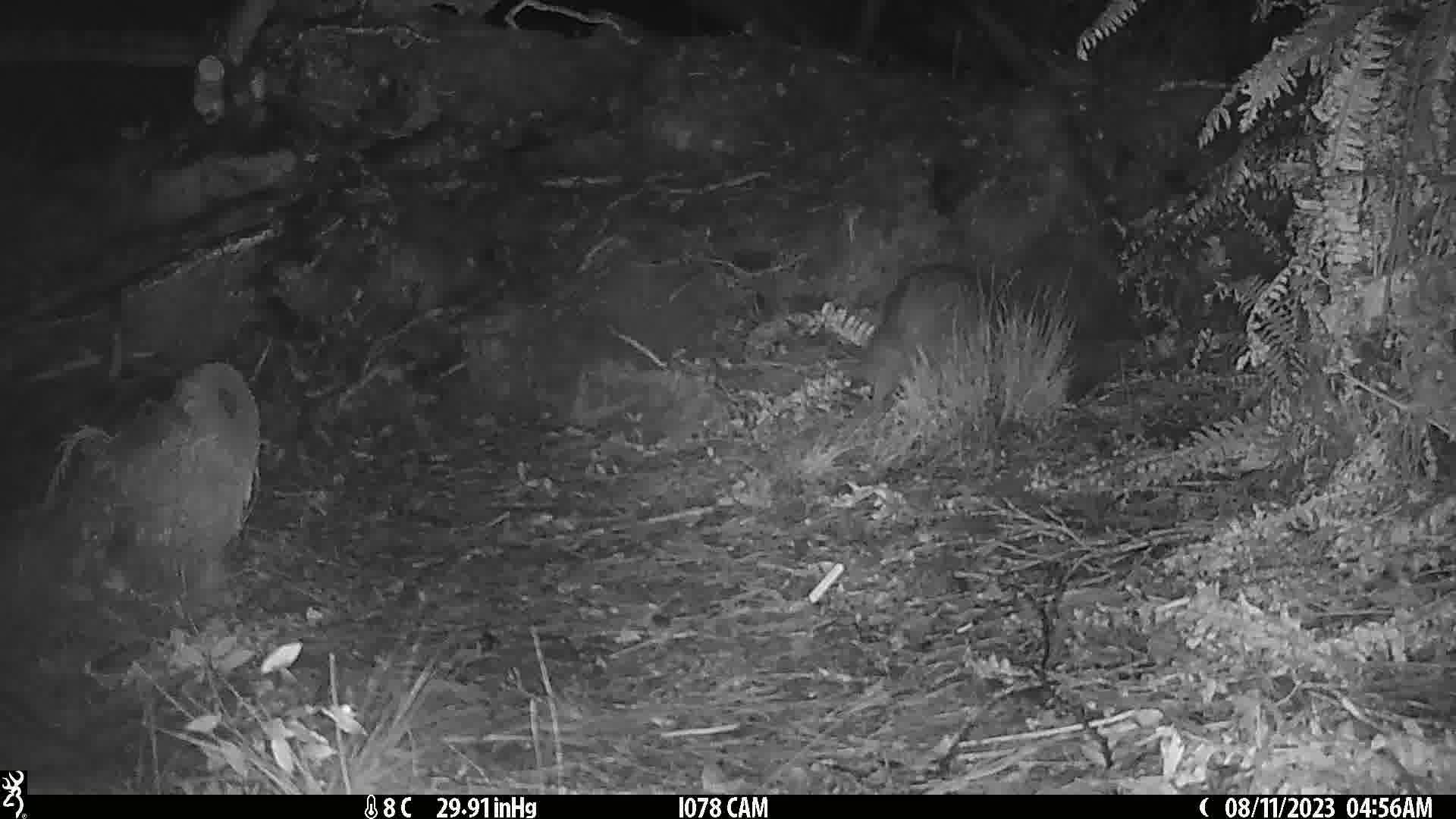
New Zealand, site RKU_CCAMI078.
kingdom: Animalia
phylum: Chordata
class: Aves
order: Apterygiformes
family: Apterygidae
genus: Apteryx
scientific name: Apteryx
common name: kiwi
Kiwi (Apteryx).